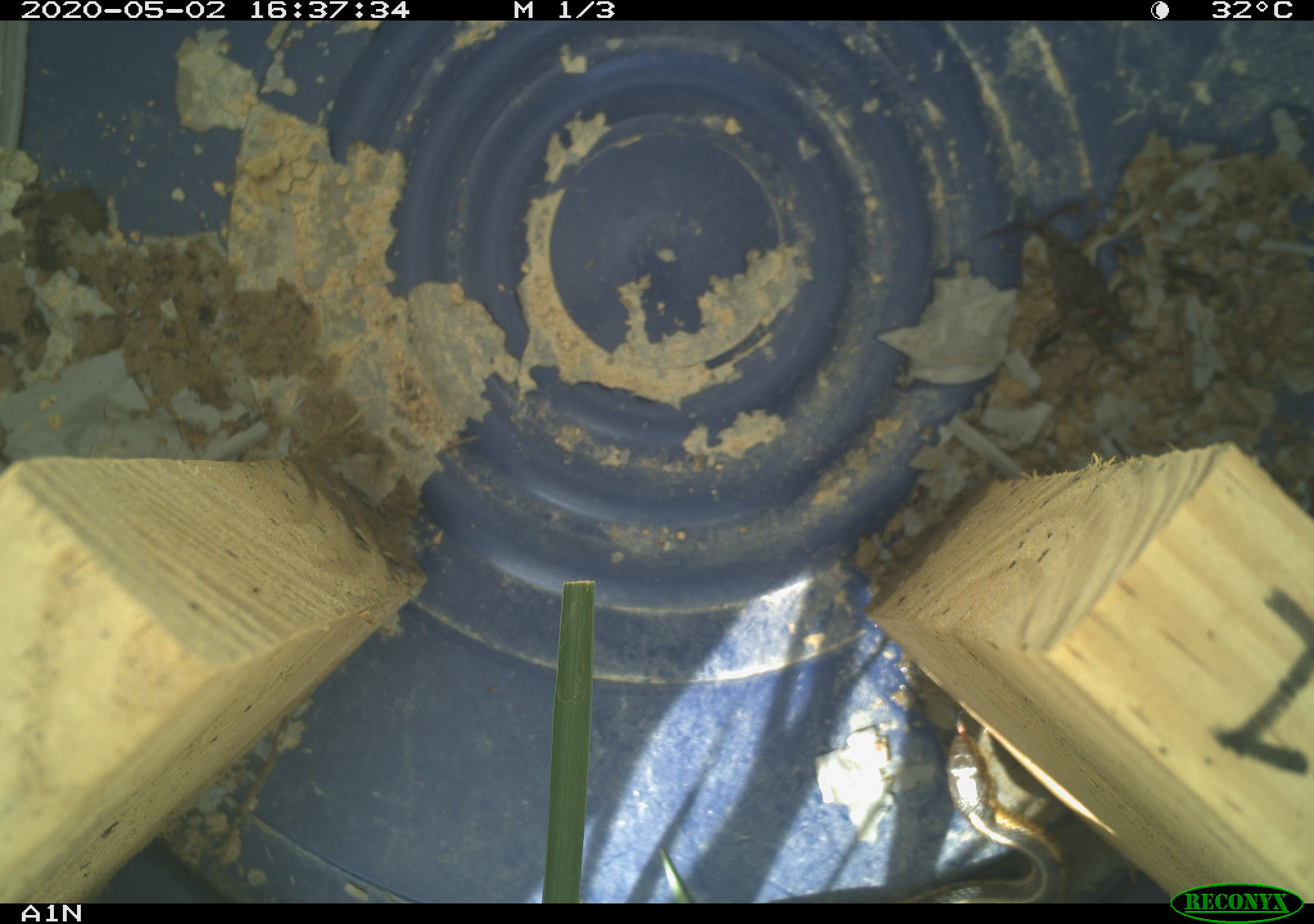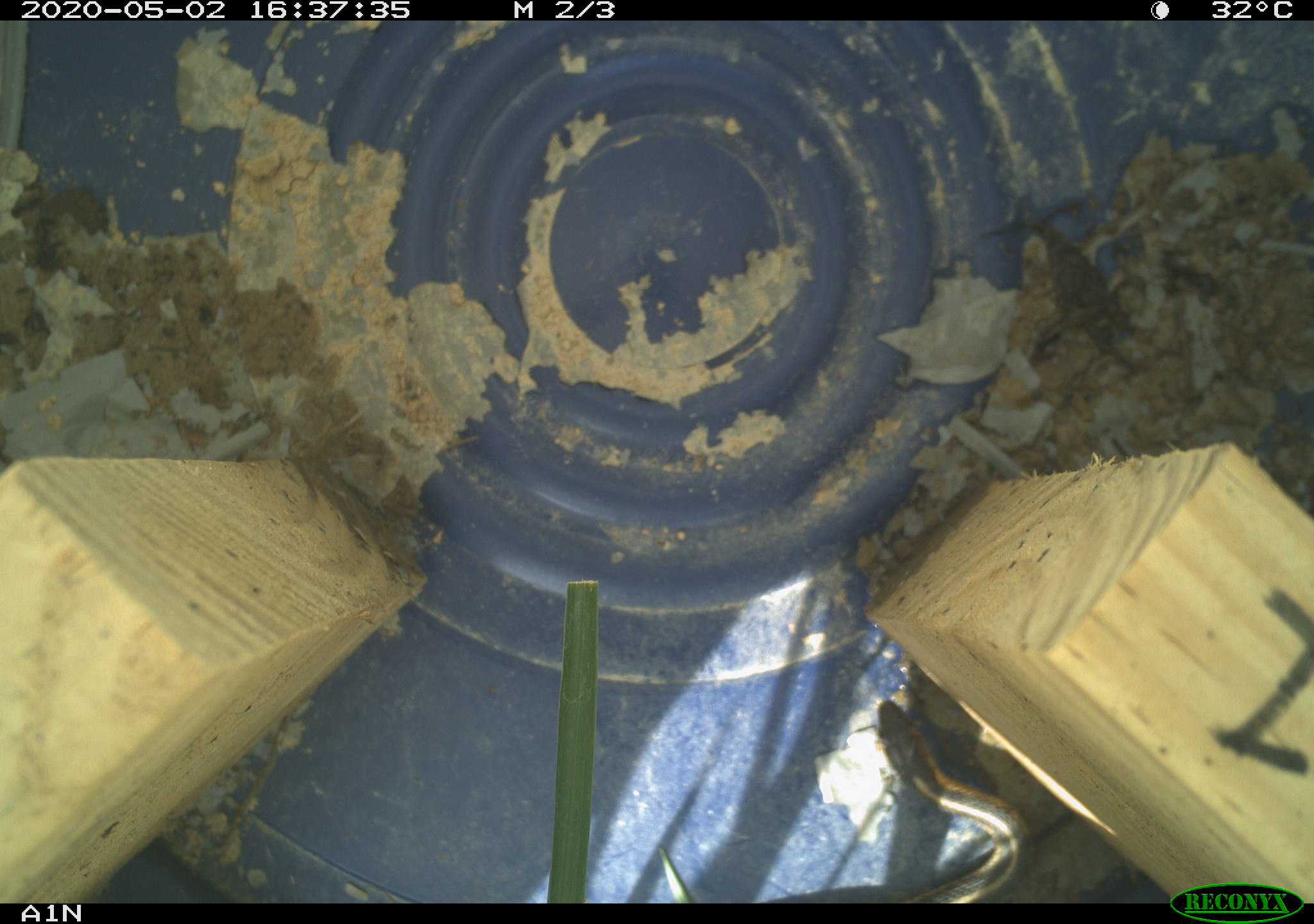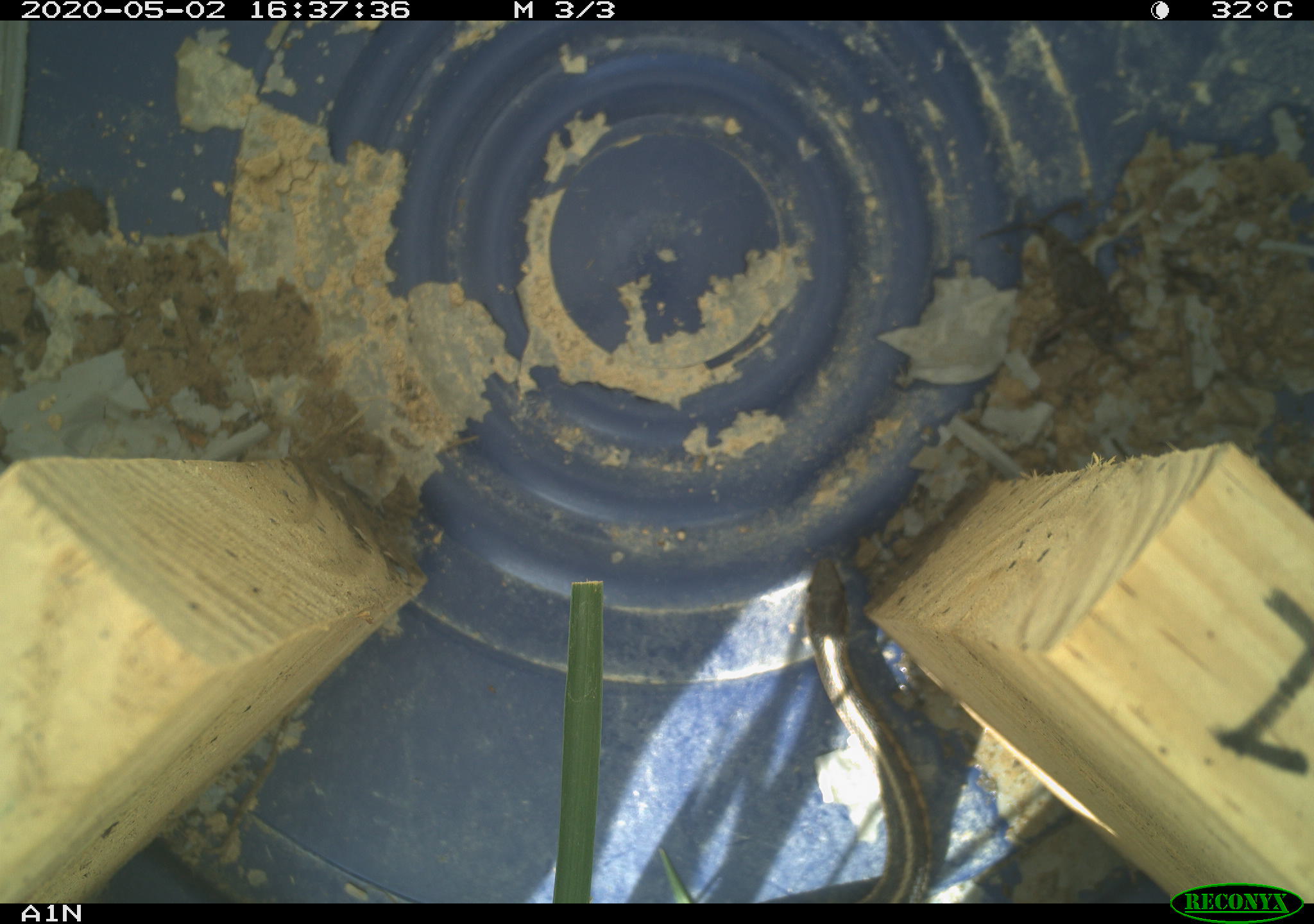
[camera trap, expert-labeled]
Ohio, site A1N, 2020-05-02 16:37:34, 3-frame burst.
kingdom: Animalia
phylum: Chordata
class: Reptilia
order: Squamata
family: Colubridae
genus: Thamnophis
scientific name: Thamnophis sirtalis sirtalis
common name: eastern gartersnake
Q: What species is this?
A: Eastern gartersnake (Thamnophis sirtalis sirtalis).